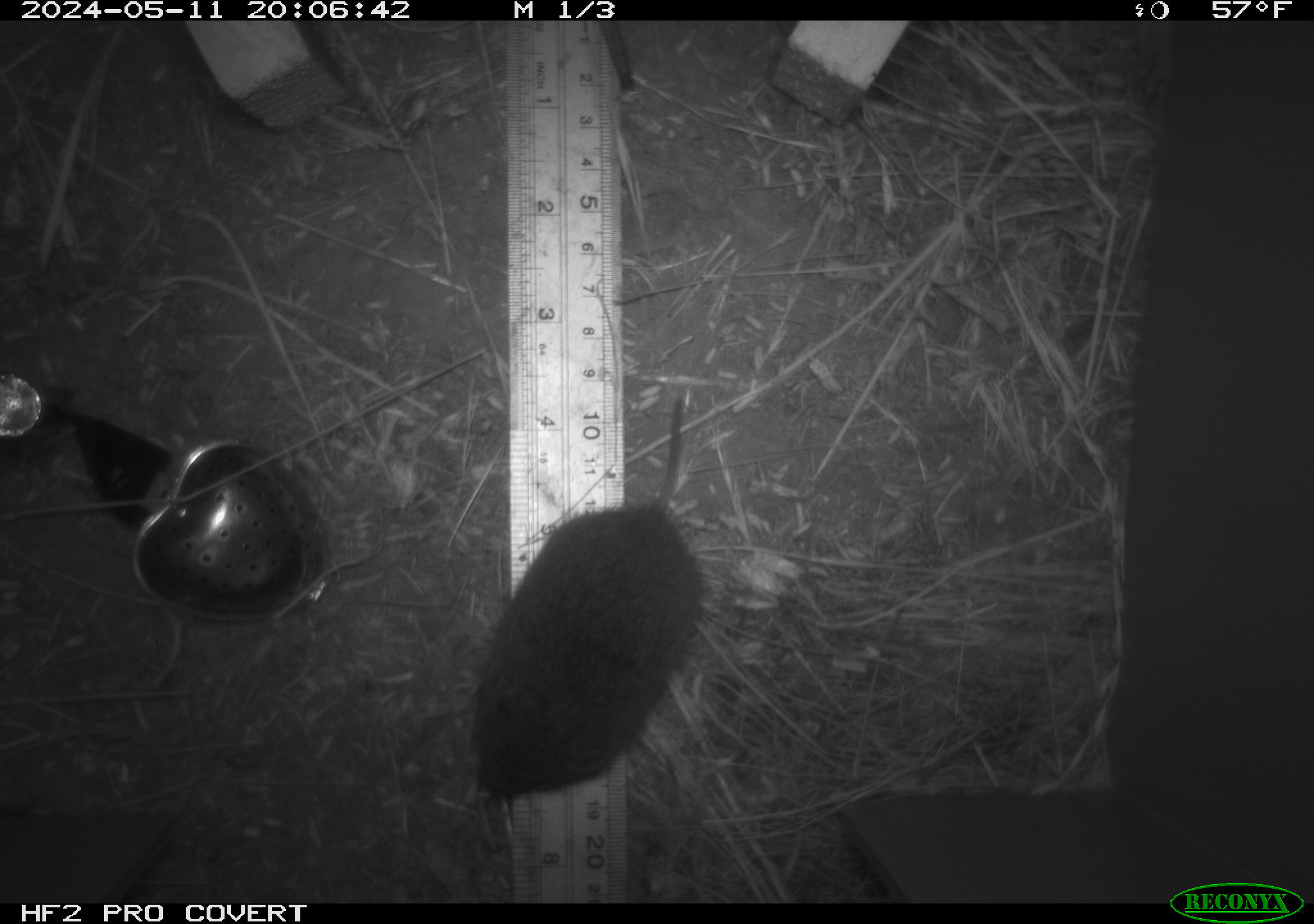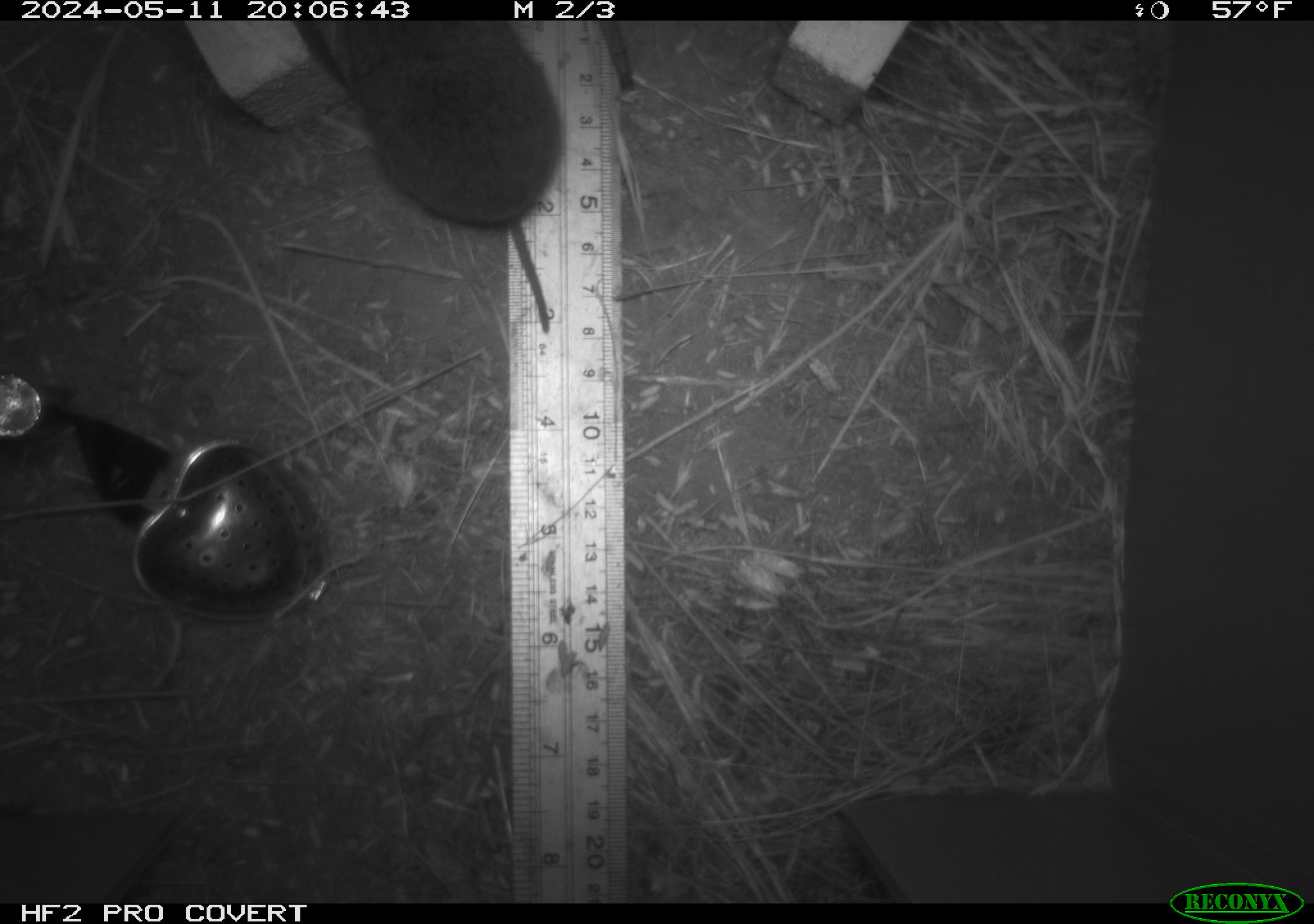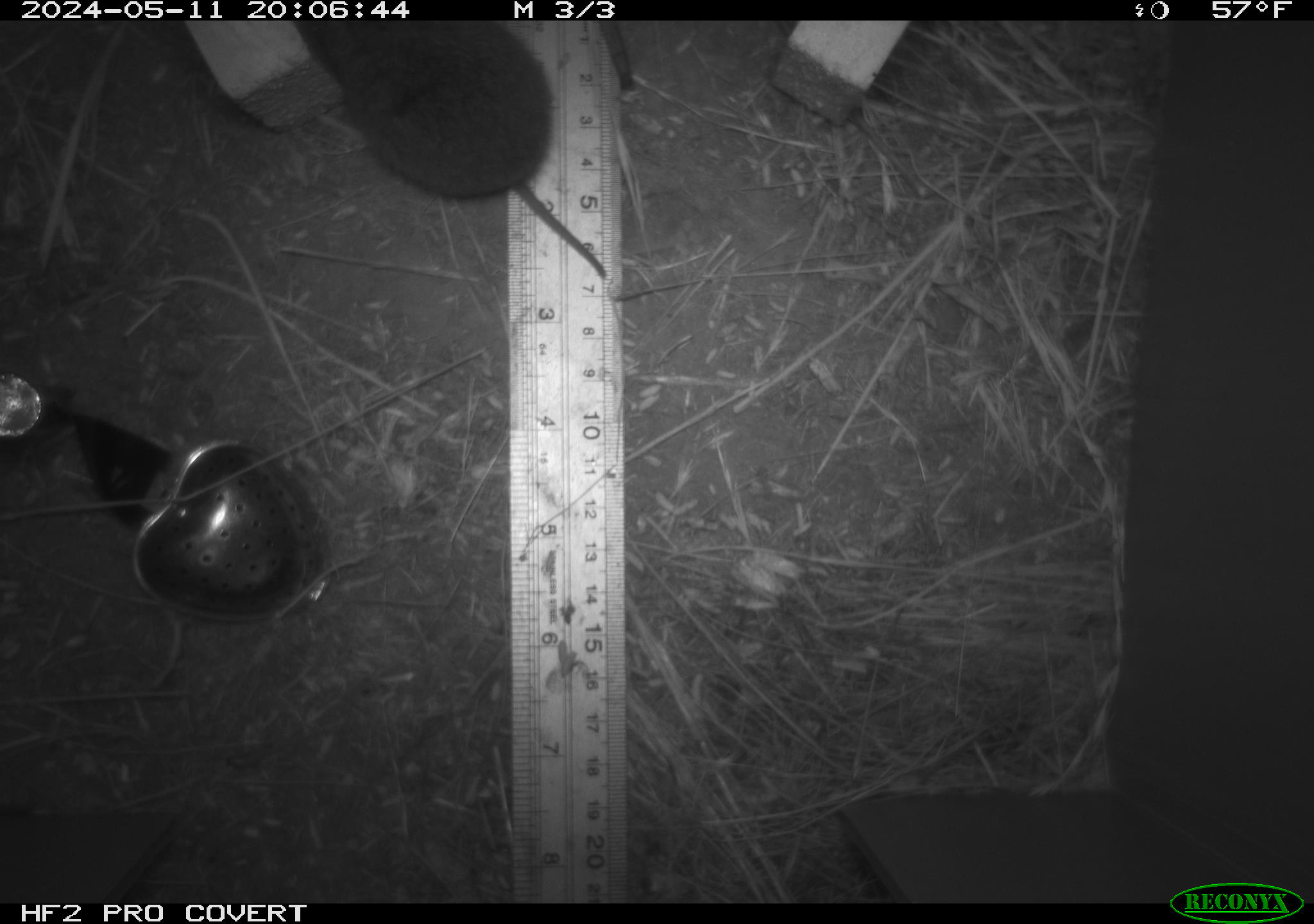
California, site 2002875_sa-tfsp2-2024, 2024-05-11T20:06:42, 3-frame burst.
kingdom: Animalia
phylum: Chordata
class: Mammalia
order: Rodentia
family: Cricetidae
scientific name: Arvicolinae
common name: voles, lemmings, and muskrats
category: arvicolinae subfamily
Arvicolinae subfamily (voles, lemmings, and muskrats) (Arvicolinae).